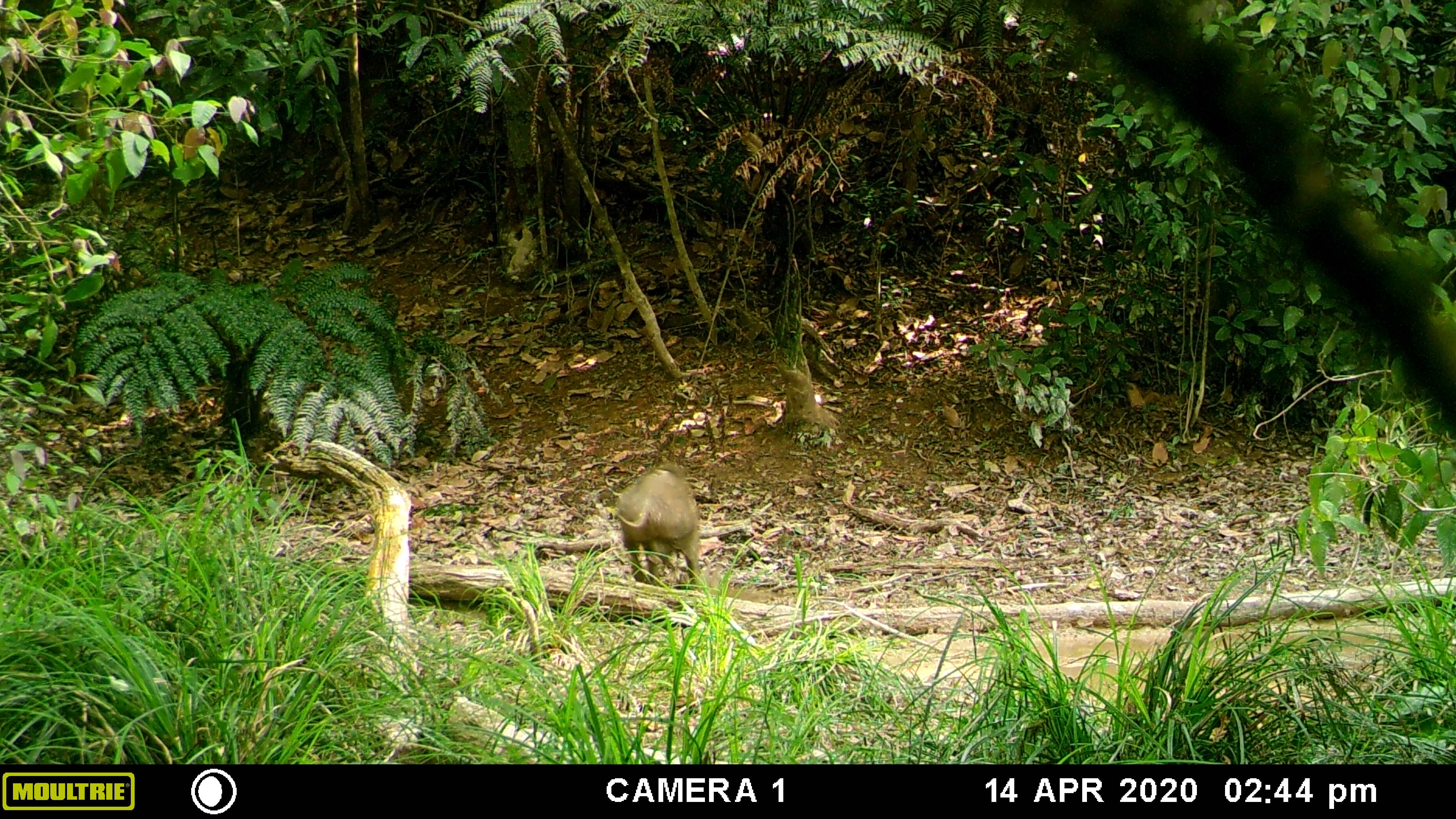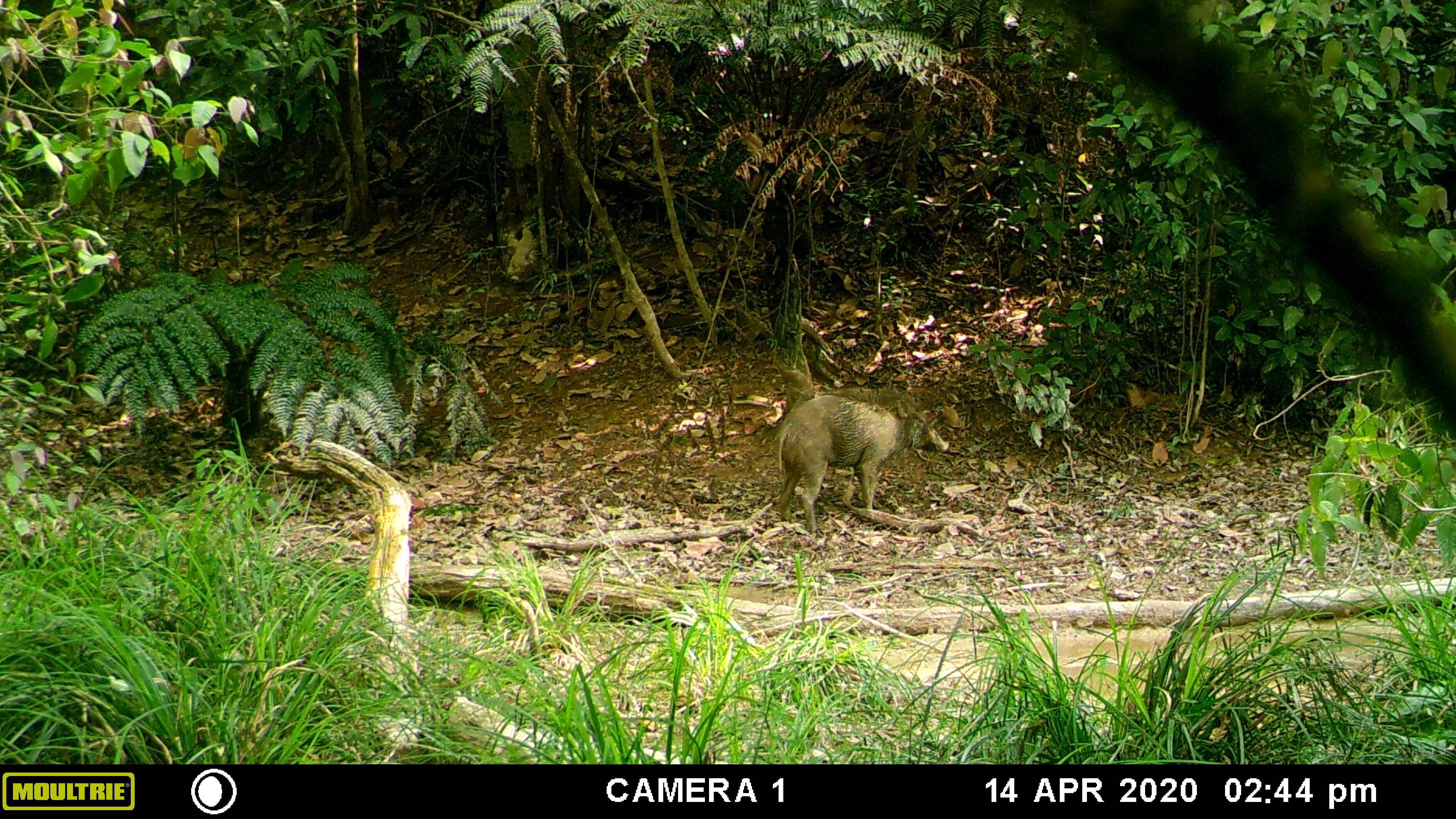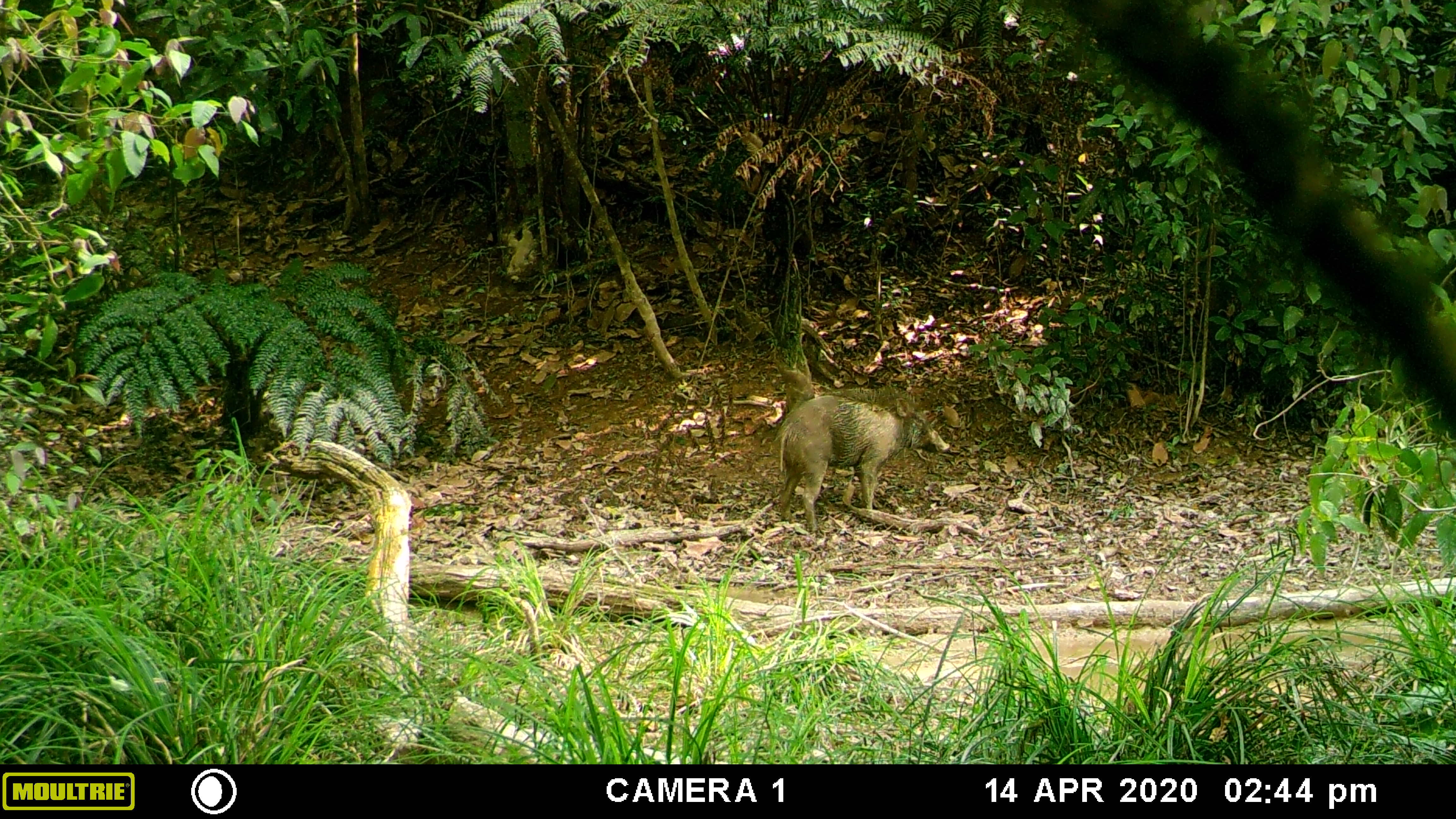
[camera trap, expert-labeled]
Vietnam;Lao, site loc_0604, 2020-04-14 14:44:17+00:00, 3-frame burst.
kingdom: Animalia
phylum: Chordata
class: Mammalia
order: Artiodactyla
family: Suidae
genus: Sus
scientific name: Sus scrofa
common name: eurasian wild pig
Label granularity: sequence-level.